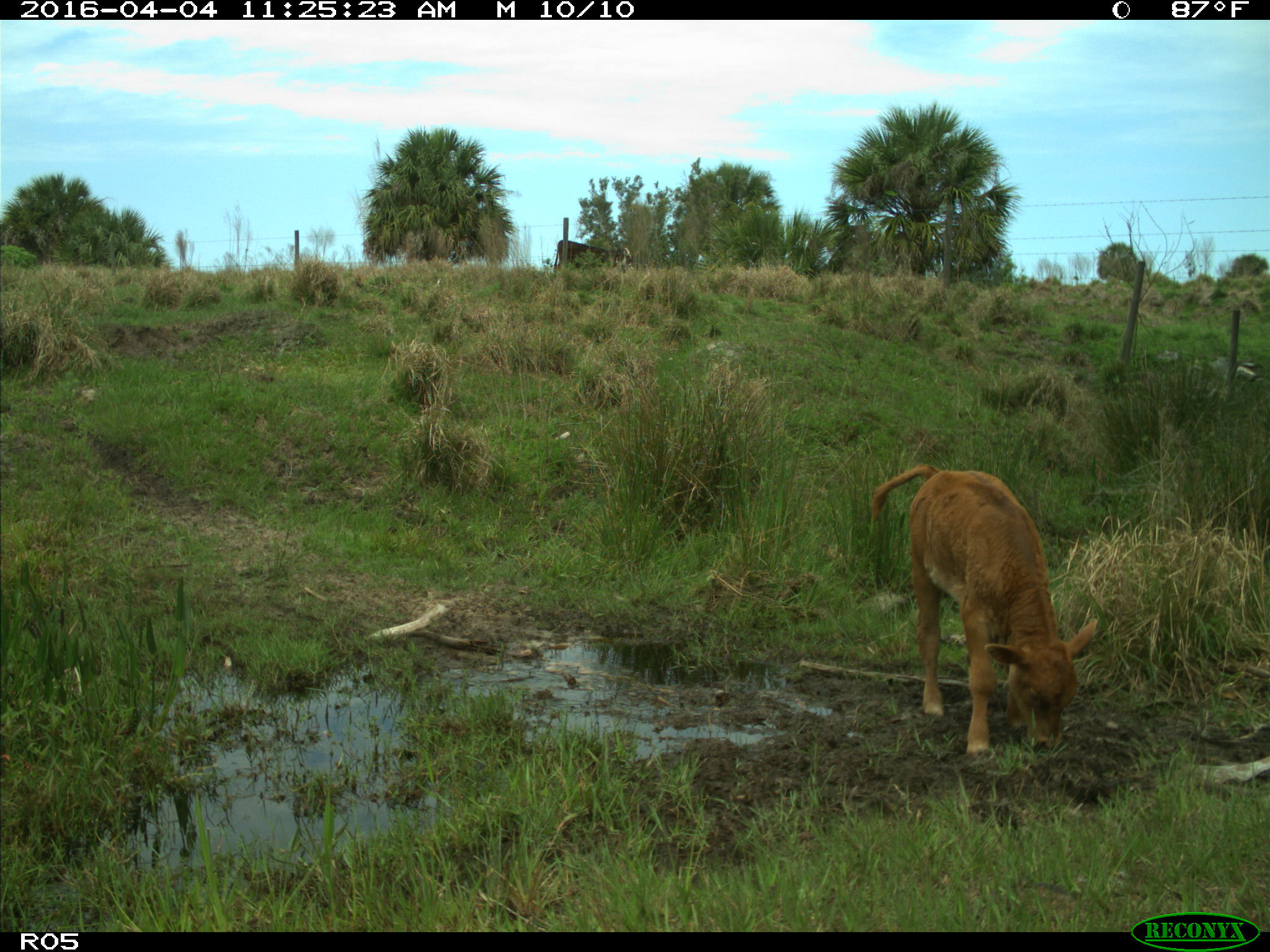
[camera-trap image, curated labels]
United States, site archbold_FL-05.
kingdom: Animalia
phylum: Chordata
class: Mammalia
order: Artiodactyla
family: Bovidae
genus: Bos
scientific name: Bos taurus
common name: domestic cow